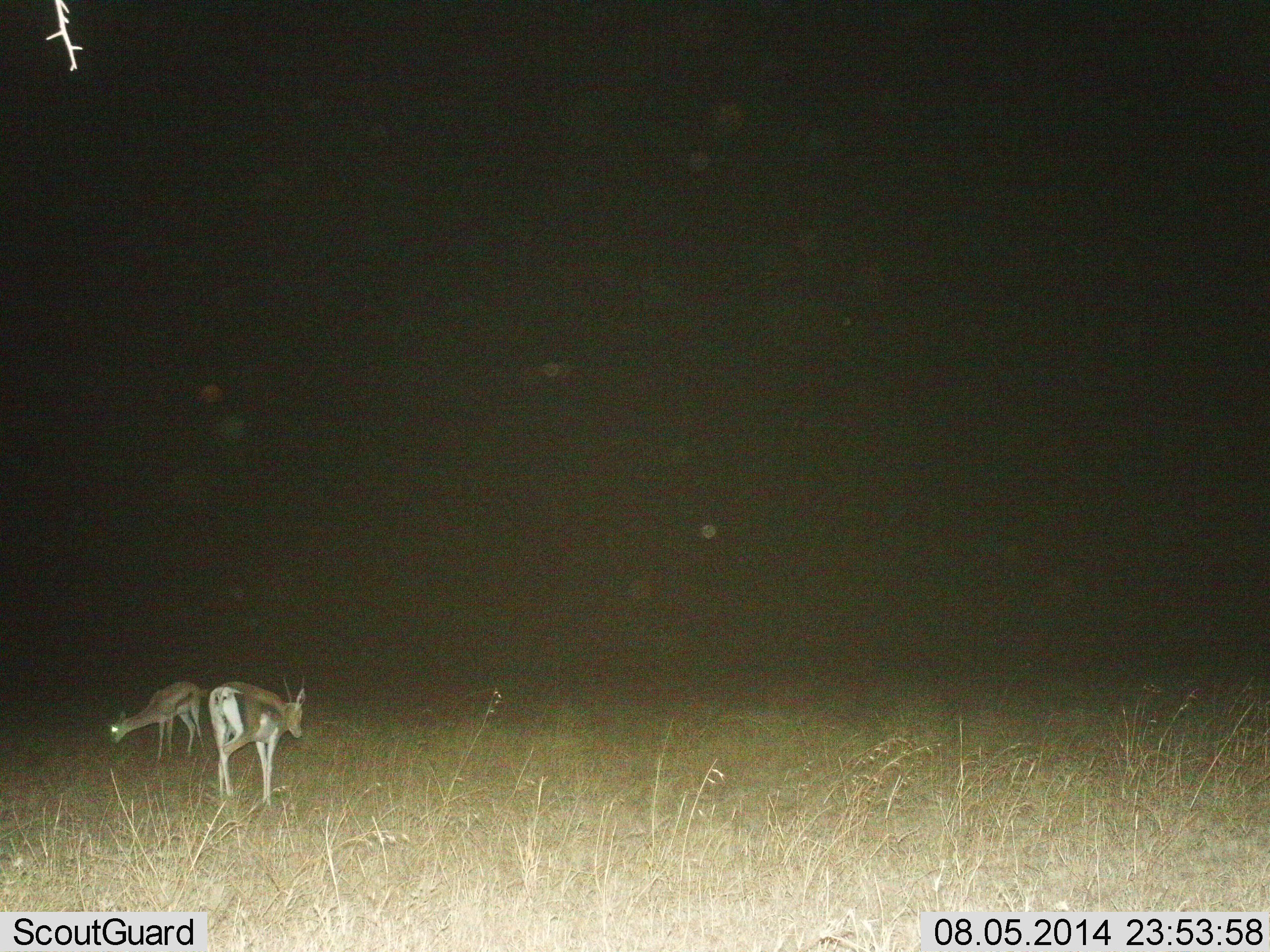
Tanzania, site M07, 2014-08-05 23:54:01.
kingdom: Animalia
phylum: Chordata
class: Mammalia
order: Artiodactyla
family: Bovidae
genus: Eudorcas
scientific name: Eudorcas thomsonii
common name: thomson's gazelle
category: gazellethomsons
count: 2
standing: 40%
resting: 0%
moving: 50%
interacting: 0%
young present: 0%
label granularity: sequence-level